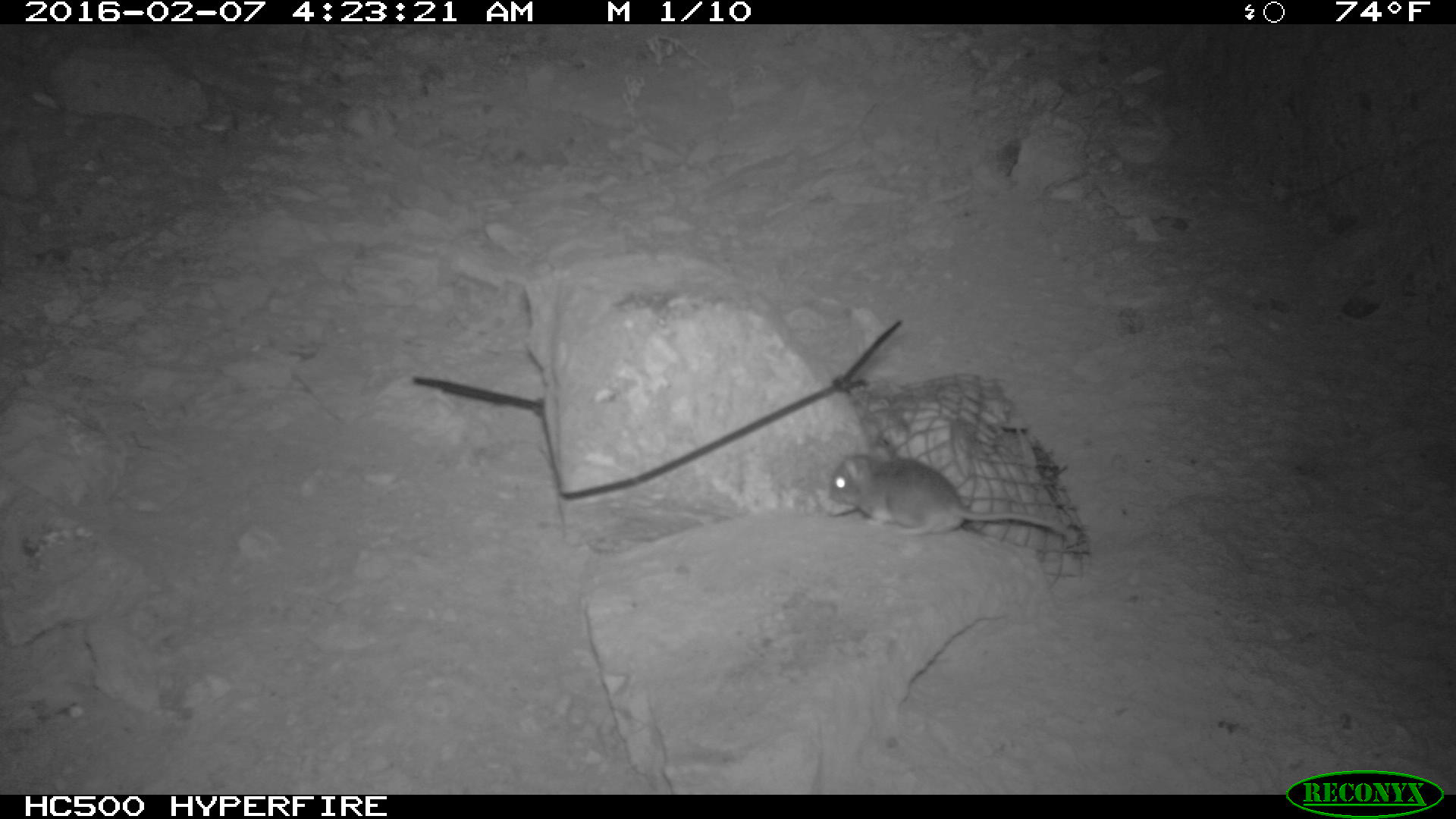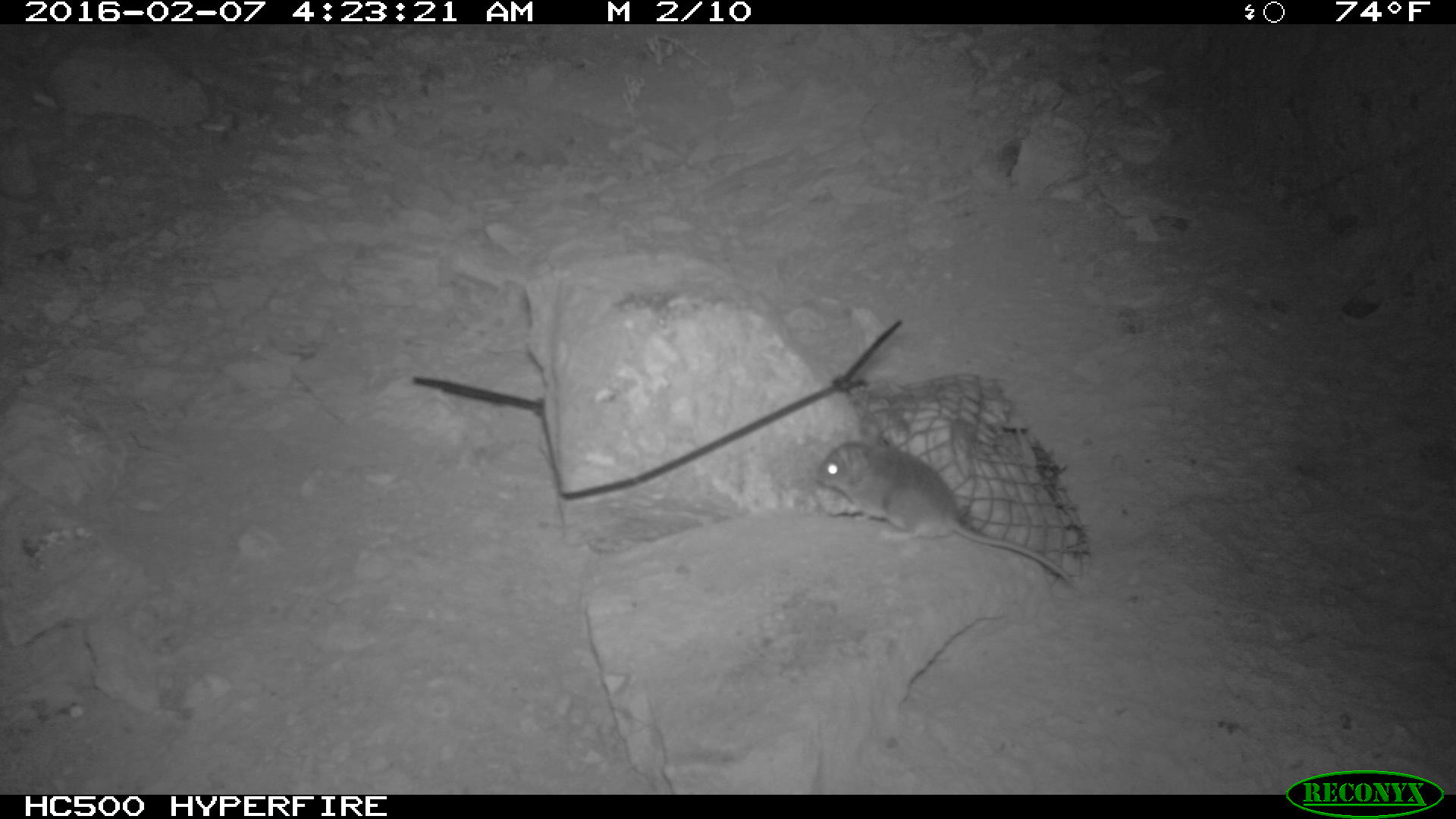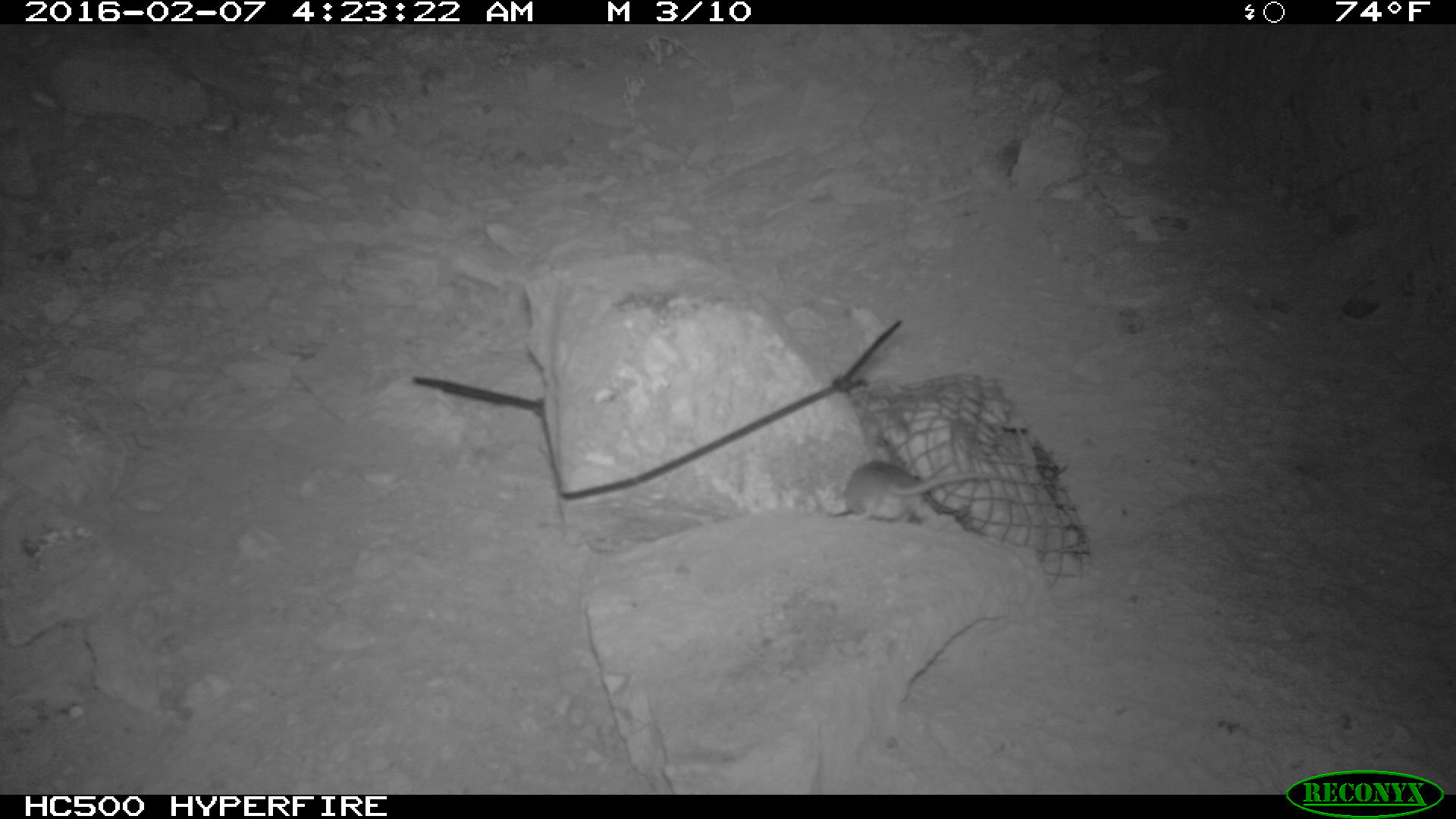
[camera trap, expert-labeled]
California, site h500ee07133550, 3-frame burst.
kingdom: Animalia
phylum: Chordata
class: Mammalia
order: Rodentia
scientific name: Rodentia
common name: rodent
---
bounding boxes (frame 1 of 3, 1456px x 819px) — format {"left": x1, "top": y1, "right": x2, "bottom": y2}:
rodent: {"left": 827, "top": 451, "right": 1073, "bottom": 541}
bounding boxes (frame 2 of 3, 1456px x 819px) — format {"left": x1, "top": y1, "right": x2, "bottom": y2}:
rodent: {"left": 811, "top": 424, "right": 1073, "bottom": 588}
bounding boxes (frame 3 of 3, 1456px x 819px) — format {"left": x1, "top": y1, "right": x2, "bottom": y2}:
rodent: {"left": 842, "top": 459, "right": 1006, "bottom": 522}